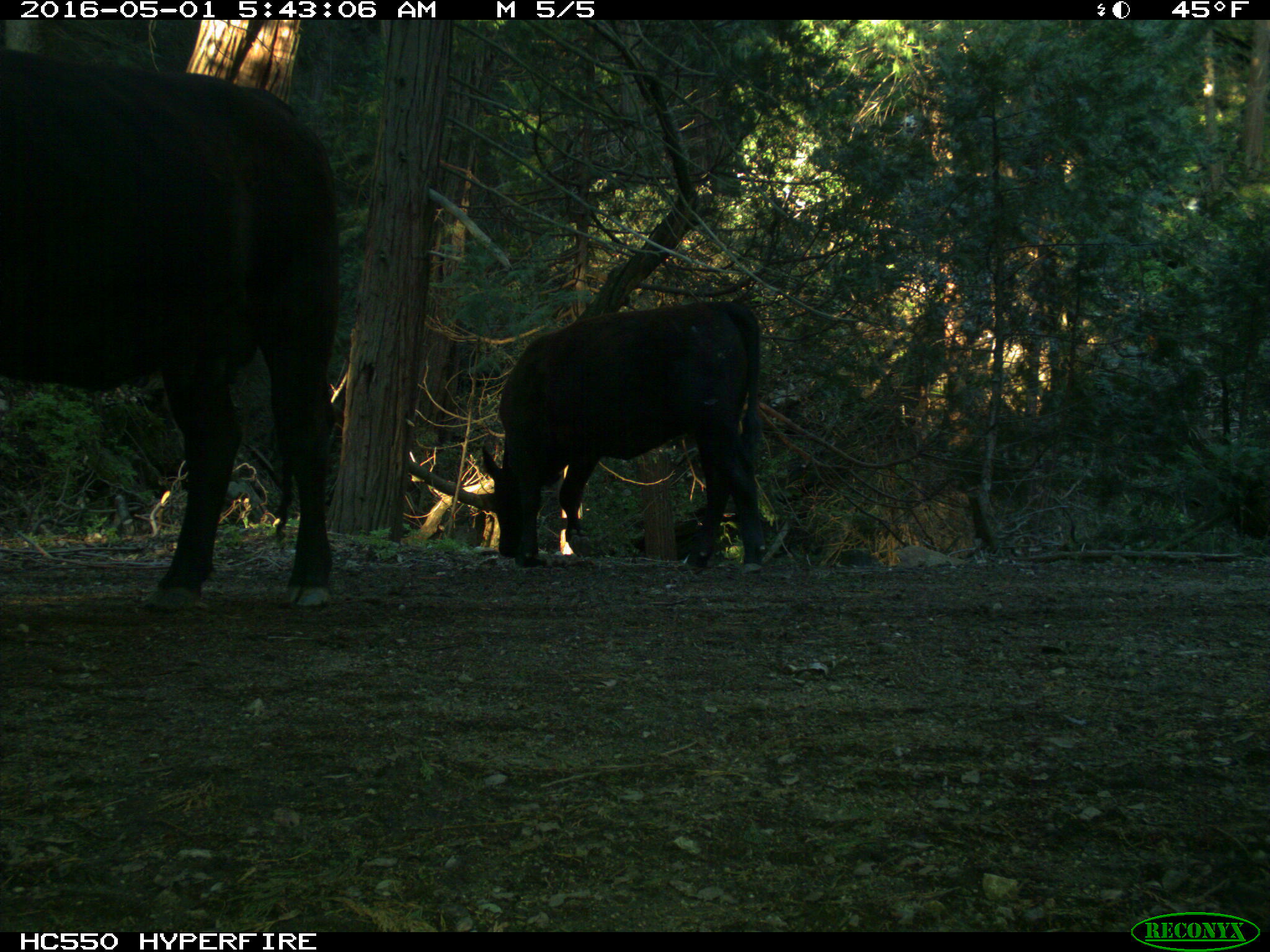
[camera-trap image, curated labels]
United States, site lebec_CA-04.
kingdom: Animalia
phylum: Chordata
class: Mammalia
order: Artiodactyla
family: Bovidae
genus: Bos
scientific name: Bos taurus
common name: domestic cow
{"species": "Bos taurus (domestic cow)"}